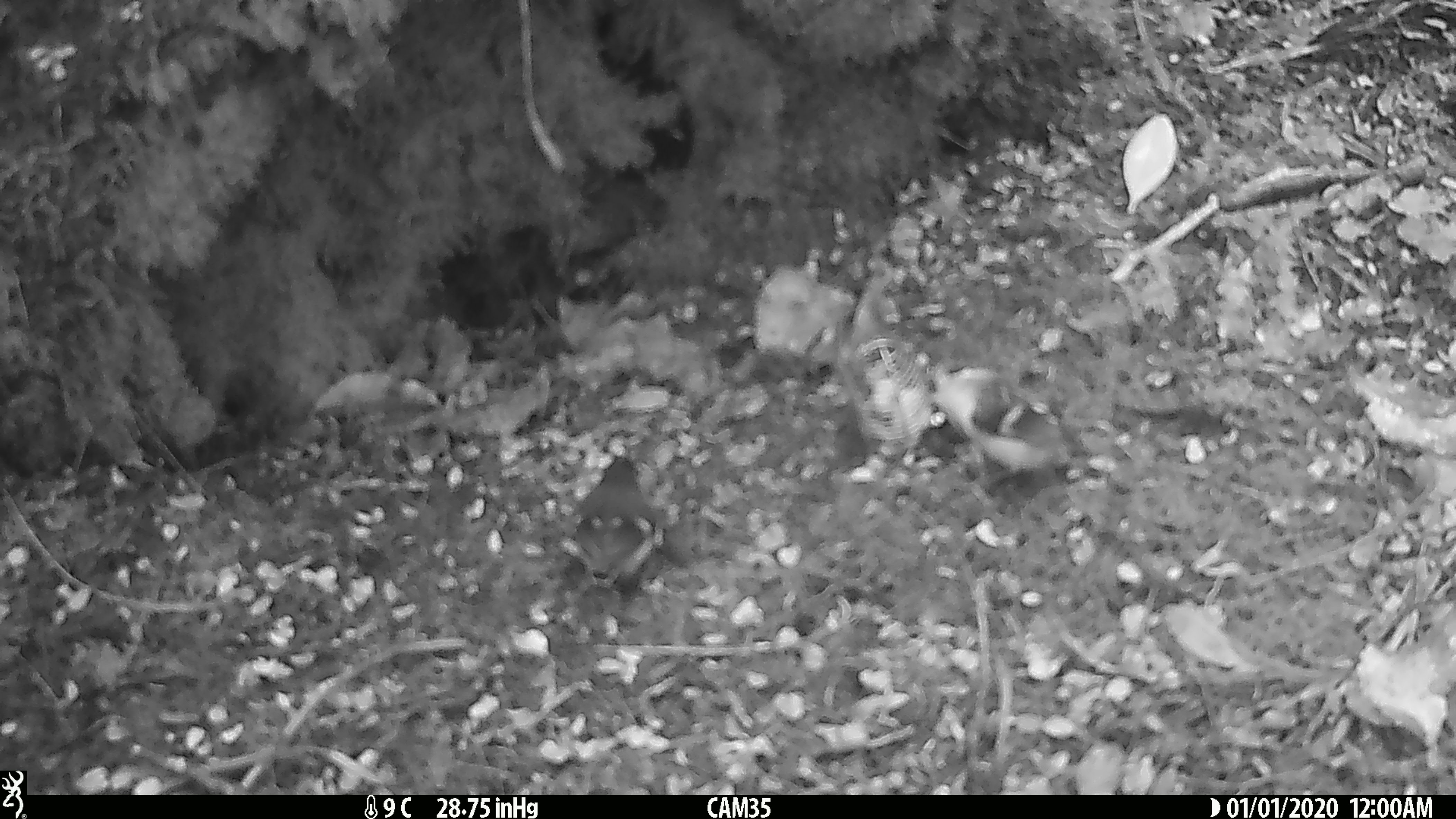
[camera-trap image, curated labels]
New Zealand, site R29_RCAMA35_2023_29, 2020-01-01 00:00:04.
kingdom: Animalia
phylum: Chordata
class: Aves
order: Passeriformes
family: Acanthisittidae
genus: Acanthisitta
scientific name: Acanthisitta chloris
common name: rifleman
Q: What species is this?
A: Rifleman (Acanthisitta chloris).